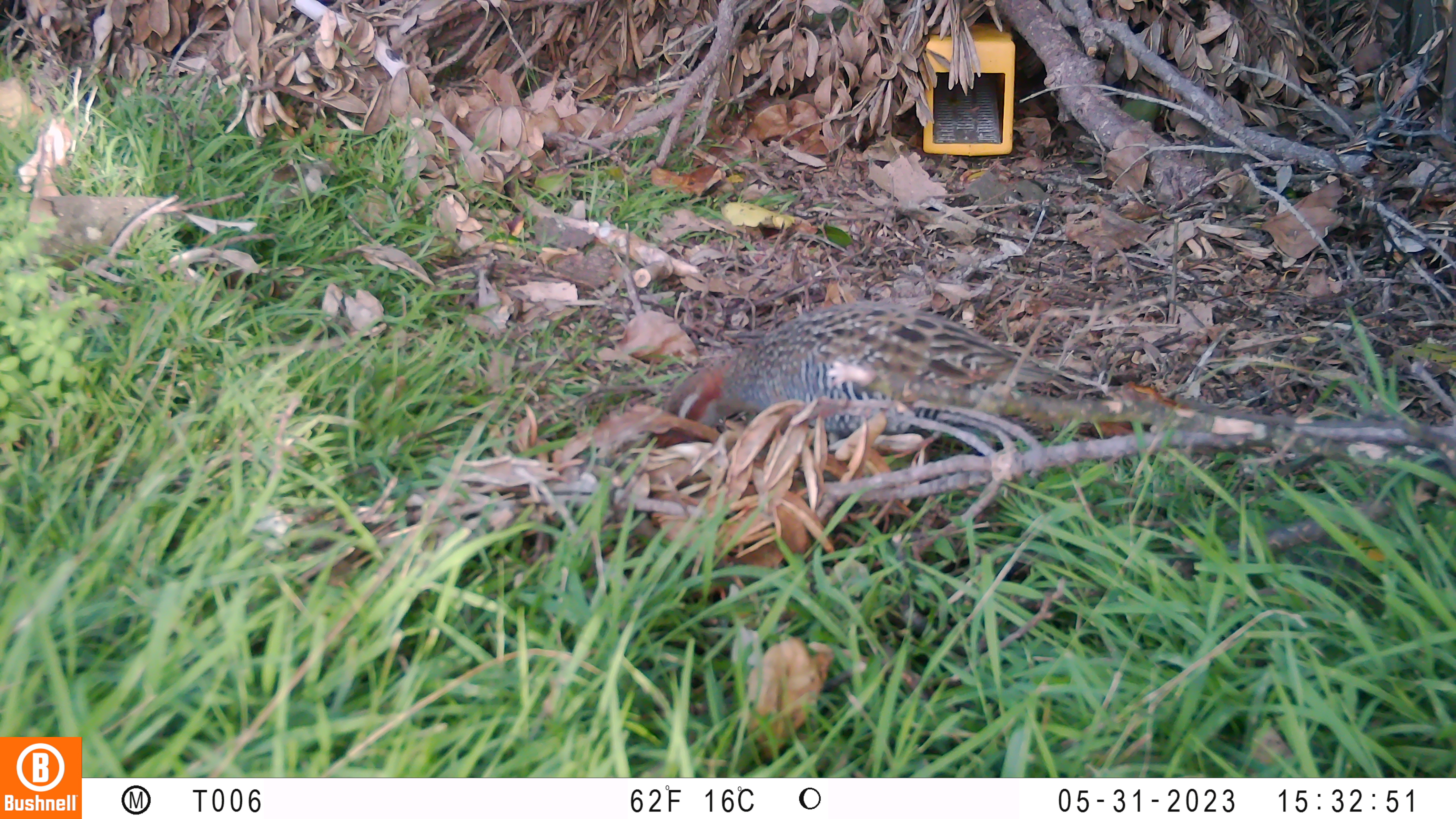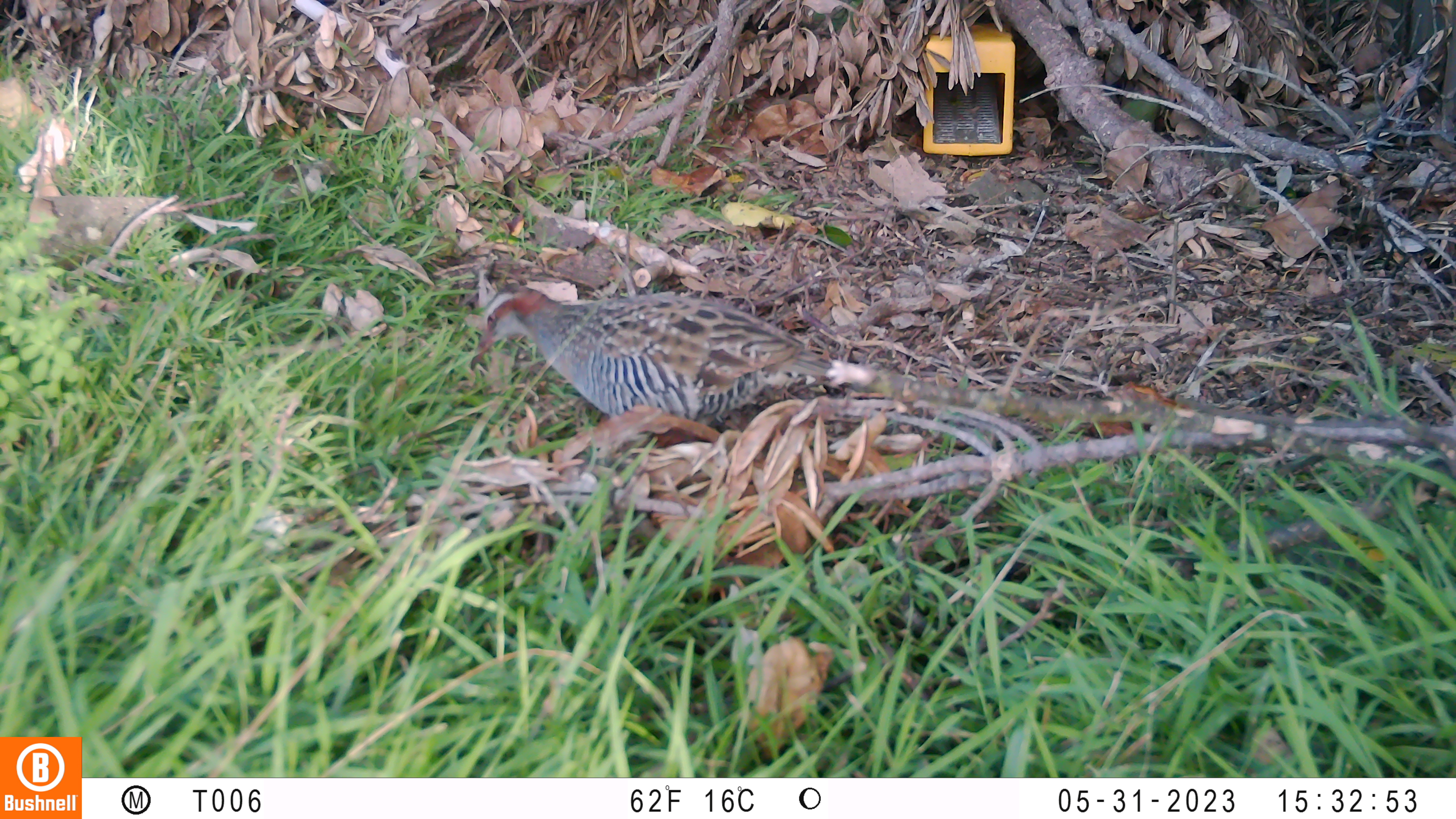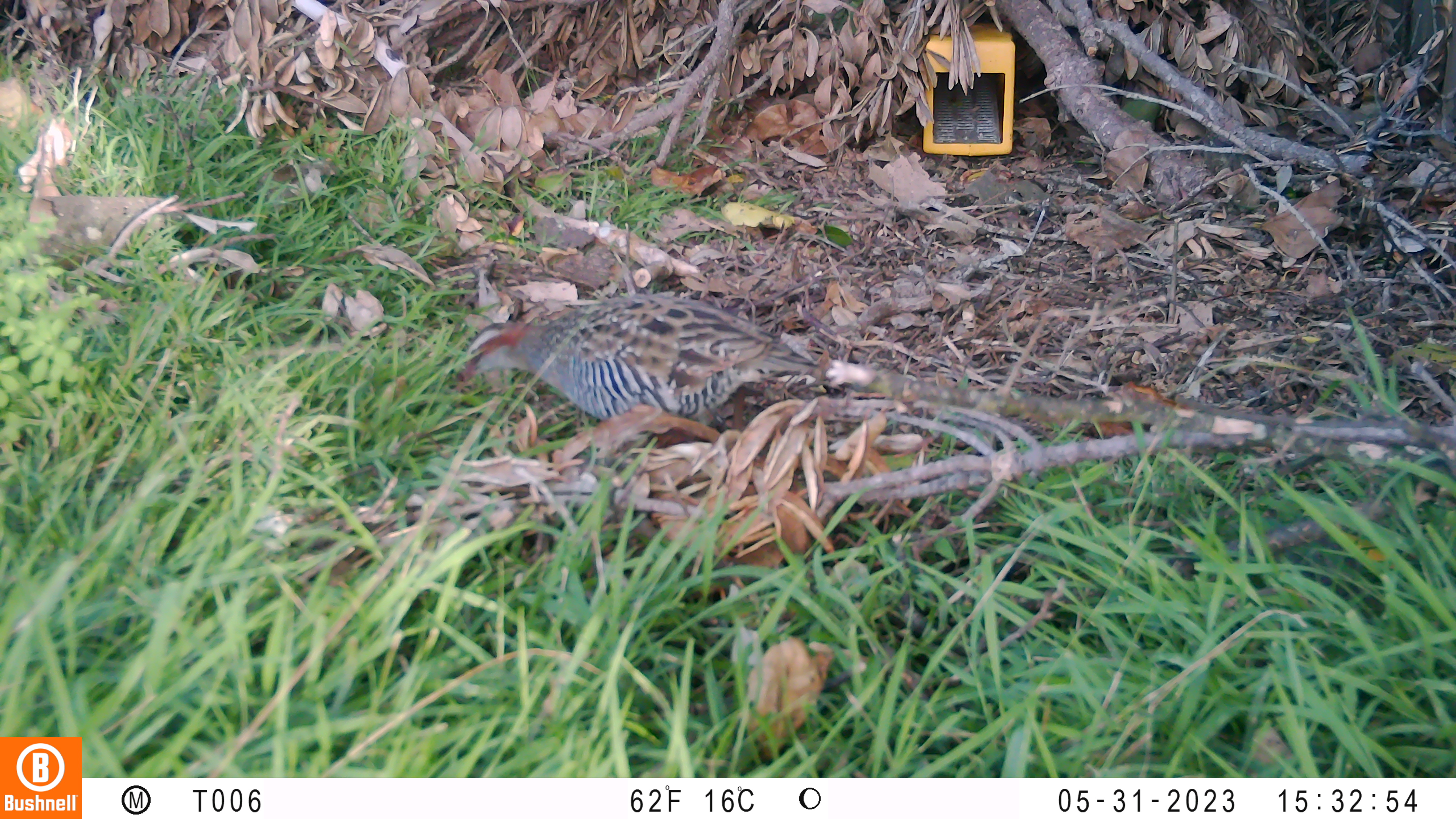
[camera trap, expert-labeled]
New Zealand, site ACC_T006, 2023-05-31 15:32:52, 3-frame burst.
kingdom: Animalia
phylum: Chordata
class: Aves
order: Gruiformes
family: Rallidae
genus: Gallirallus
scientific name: Gallirallus philippensis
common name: buff-banded rail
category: banded rail